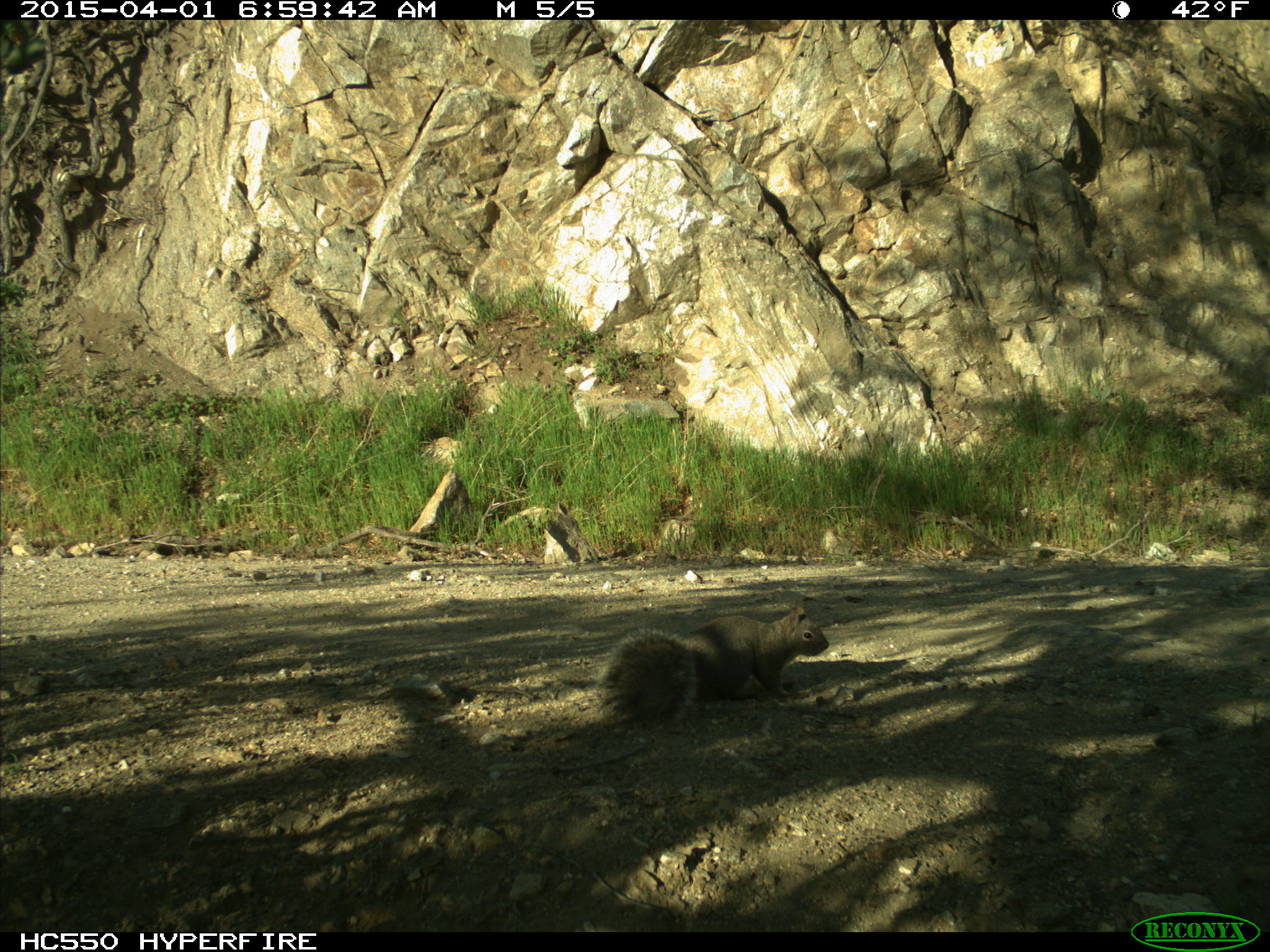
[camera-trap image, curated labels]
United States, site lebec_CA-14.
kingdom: Animalia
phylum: Chordata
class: Mammalia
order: Rodentia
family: Sciuridae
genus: Sciurus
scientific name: Sciurus carolinensis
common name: eastern gray squirrel